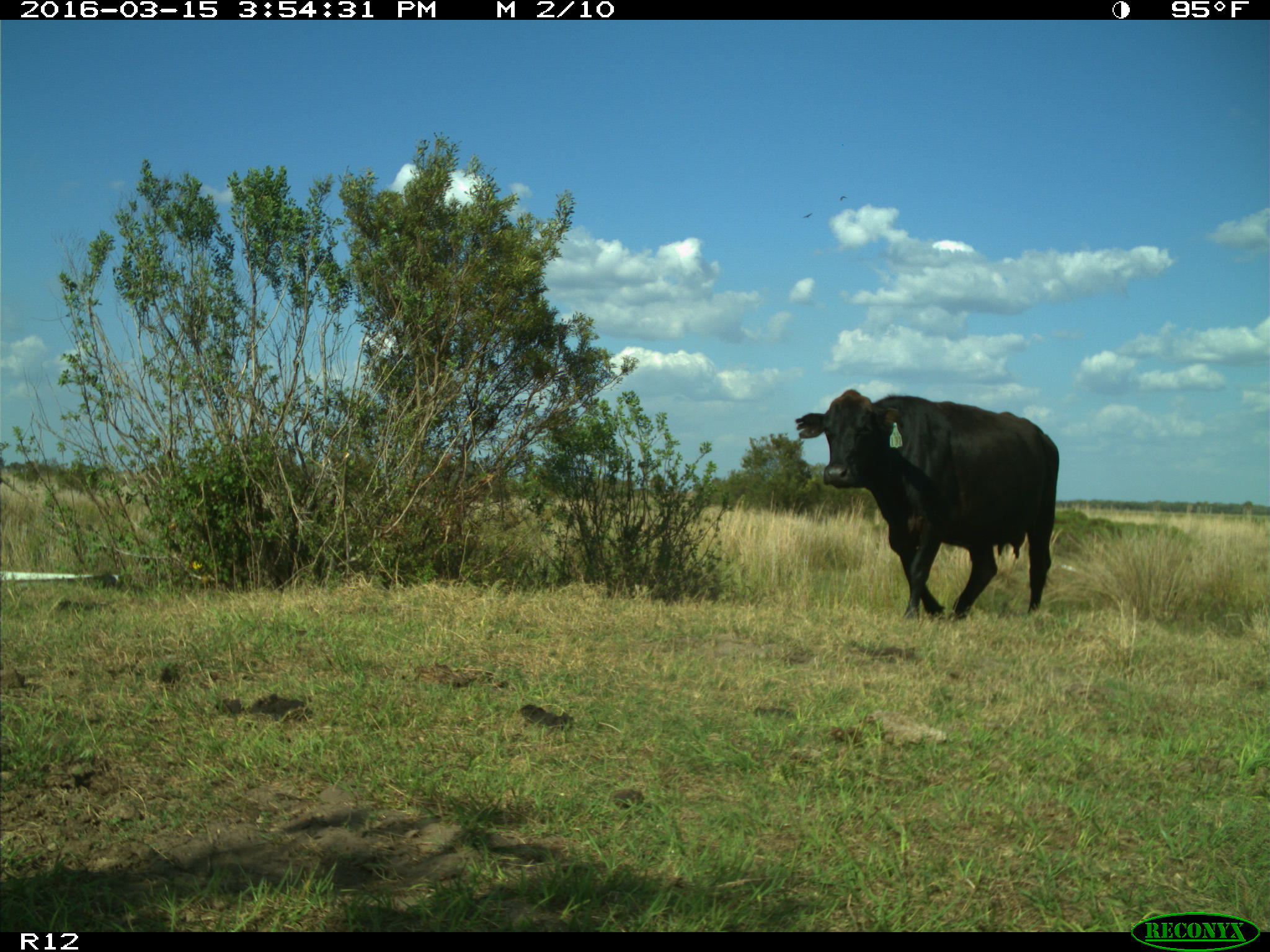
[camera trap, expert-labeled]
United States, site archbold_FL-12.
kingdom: Animalia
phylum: Chordata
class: Mammalia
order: Artiodactyla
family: Bovidae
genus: Bos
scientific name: Bos taurus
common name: domestic cow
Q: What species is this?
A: Bos taurus (domestic cow).